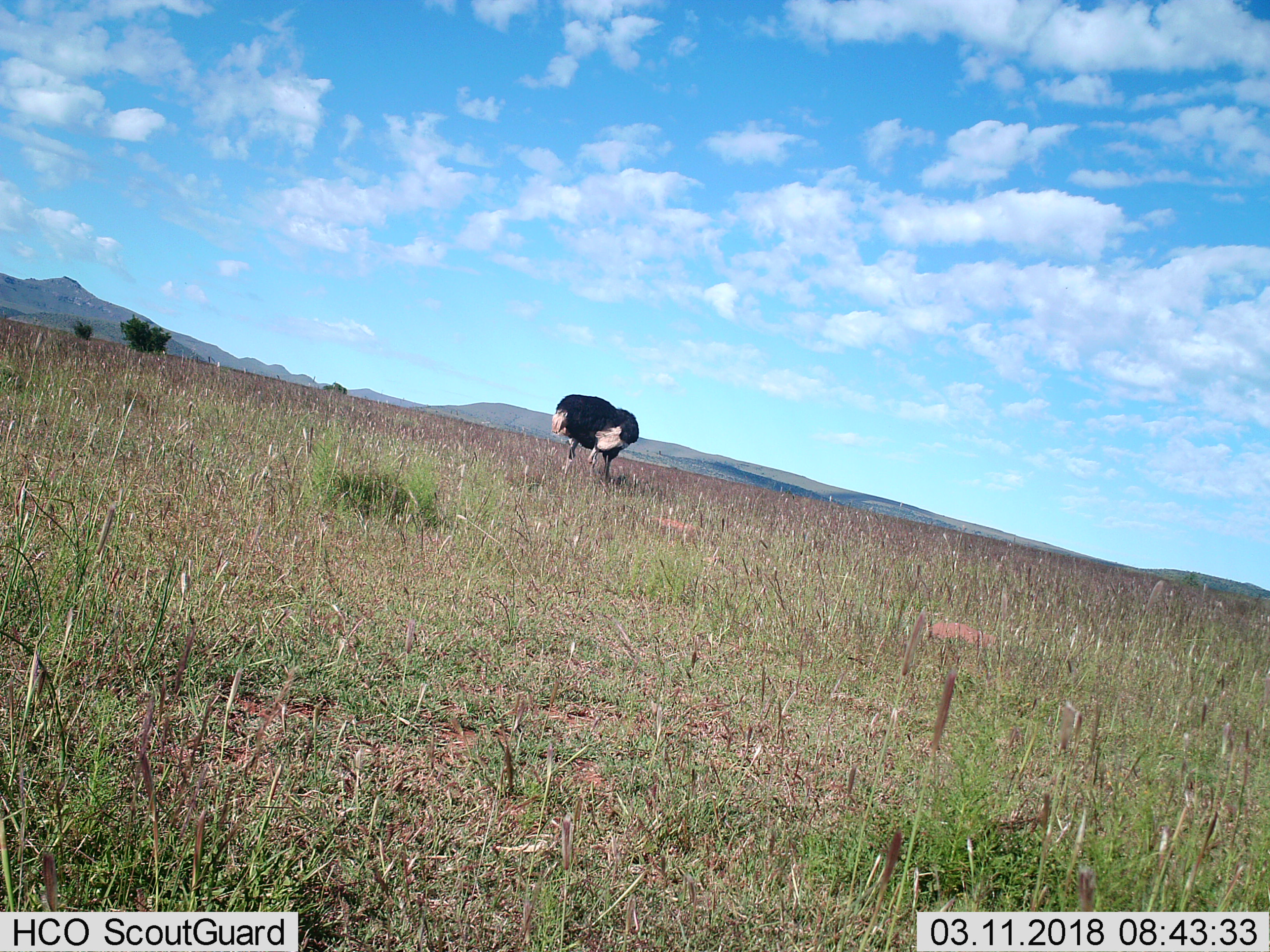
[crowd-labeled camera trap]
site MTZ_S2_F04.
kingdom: Animalia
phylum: Chordata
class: Aves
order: Struthioniformes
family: Struthionidae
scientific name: Struthionidae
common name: ostrich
Ostrich (Struthionidae), count 1. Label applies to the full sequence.